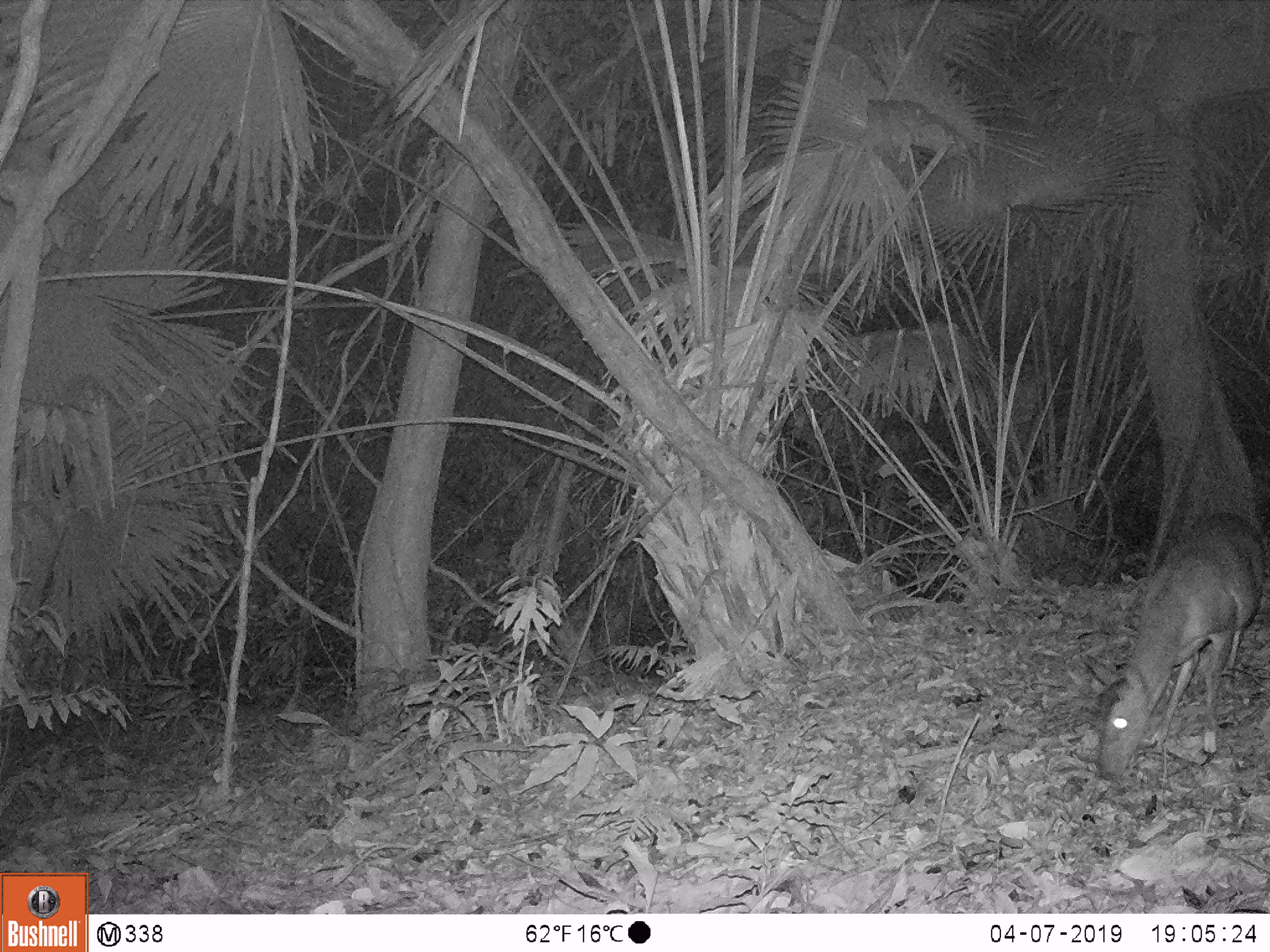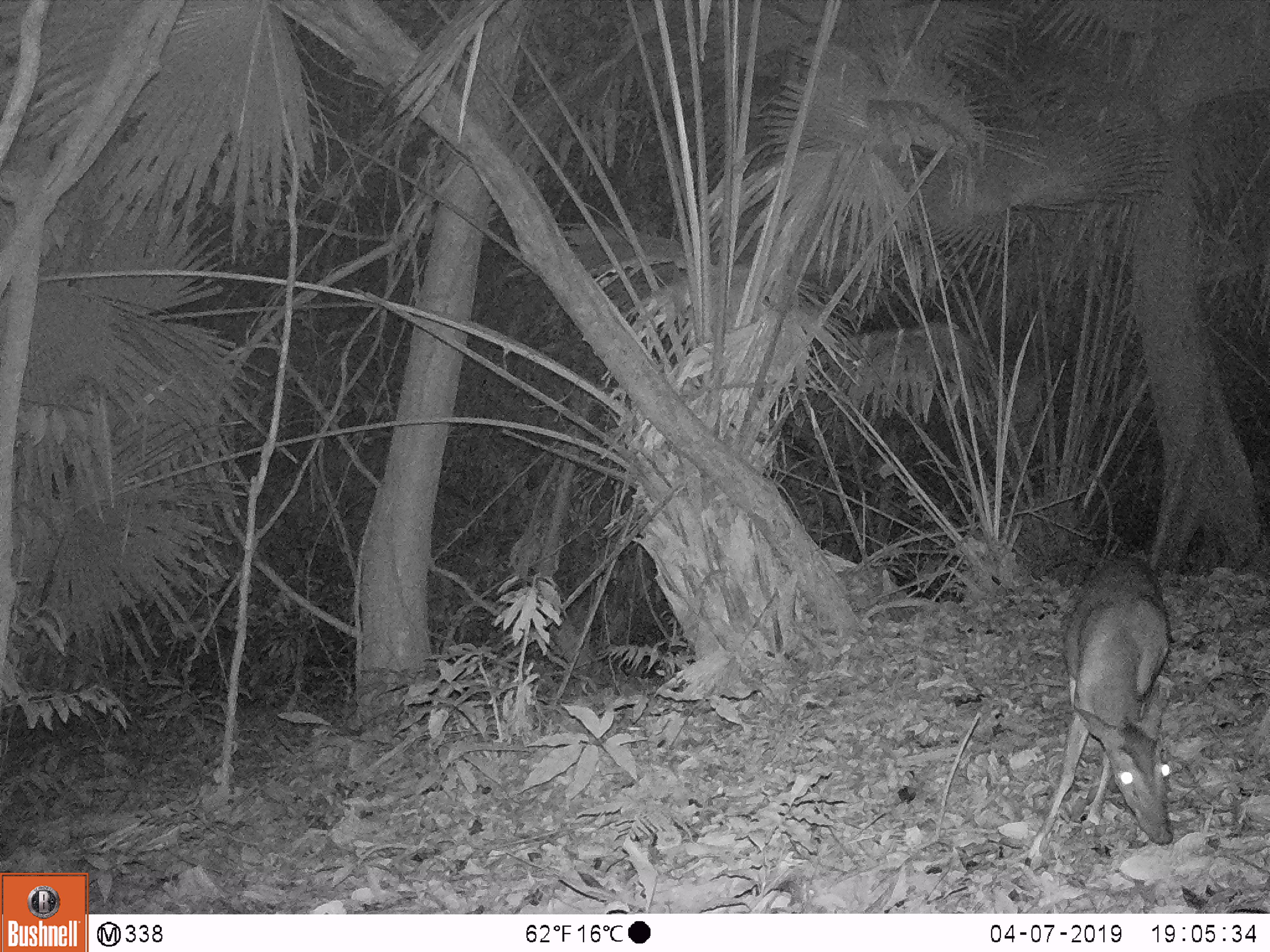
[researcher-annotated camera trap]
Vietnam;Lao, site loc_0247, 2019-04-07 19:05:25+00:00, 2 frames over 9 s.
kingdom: Animalia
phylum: Chordata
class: Mammalia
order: Artiodactyla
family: Cervidae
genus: Muntiacus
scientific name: Muntiacus vuquangensis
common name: large-antlered muntjac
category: large antlered muntjac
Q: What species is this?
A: Large antlered muntjac (large-antlered muntjac) (Muntiacus vuquangensis).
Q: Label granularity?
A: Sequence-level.